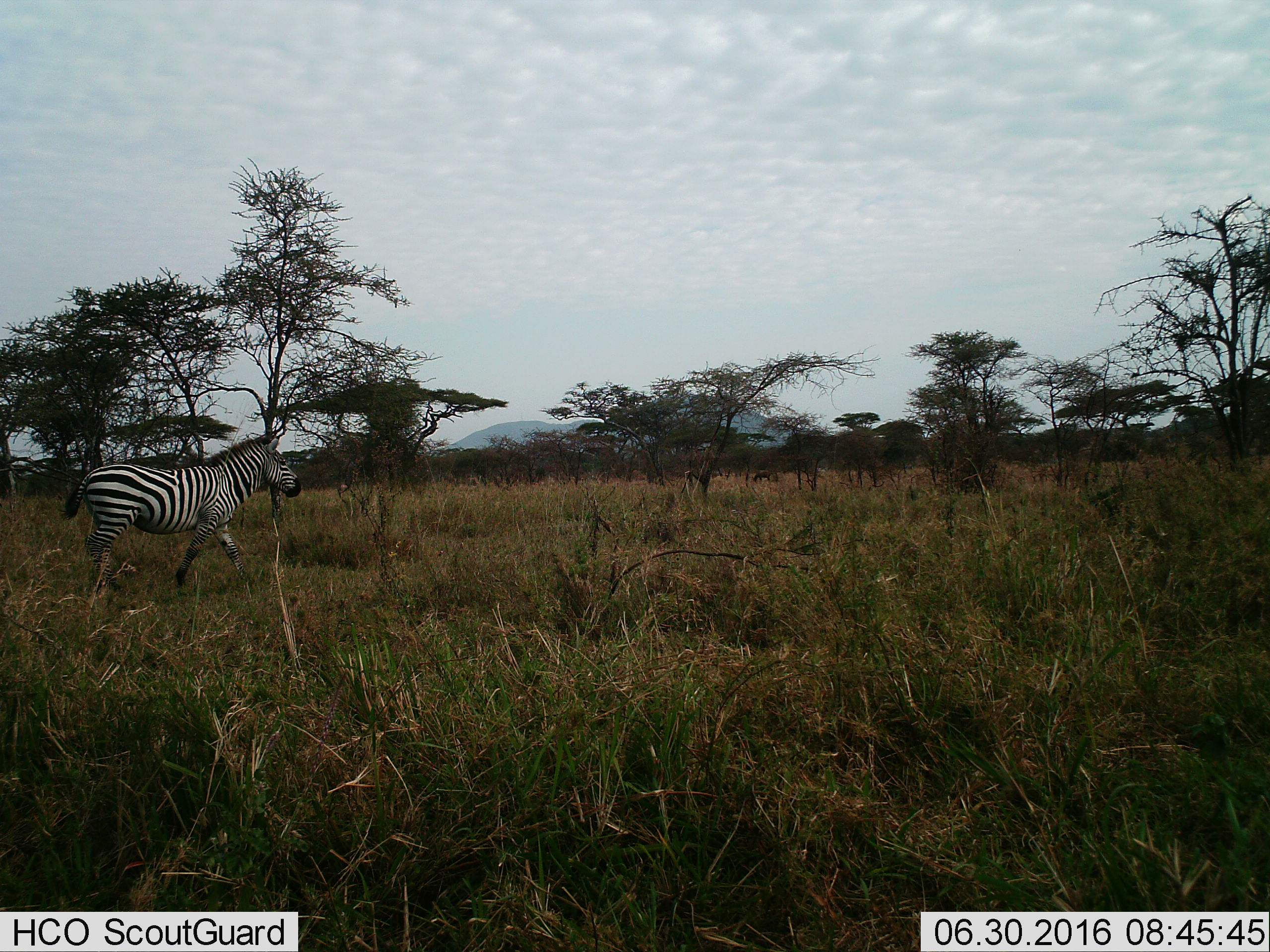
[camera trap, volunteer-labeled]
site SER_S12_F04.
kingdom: Animalia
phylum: Chordata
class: Mammalia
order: Perissodactyla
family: Equidae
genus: Equus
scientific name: Equus quagga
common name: plains zebra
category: zebraplains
Zebraplains (plains zebra) (Equus quagga), count 1. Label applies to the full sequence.